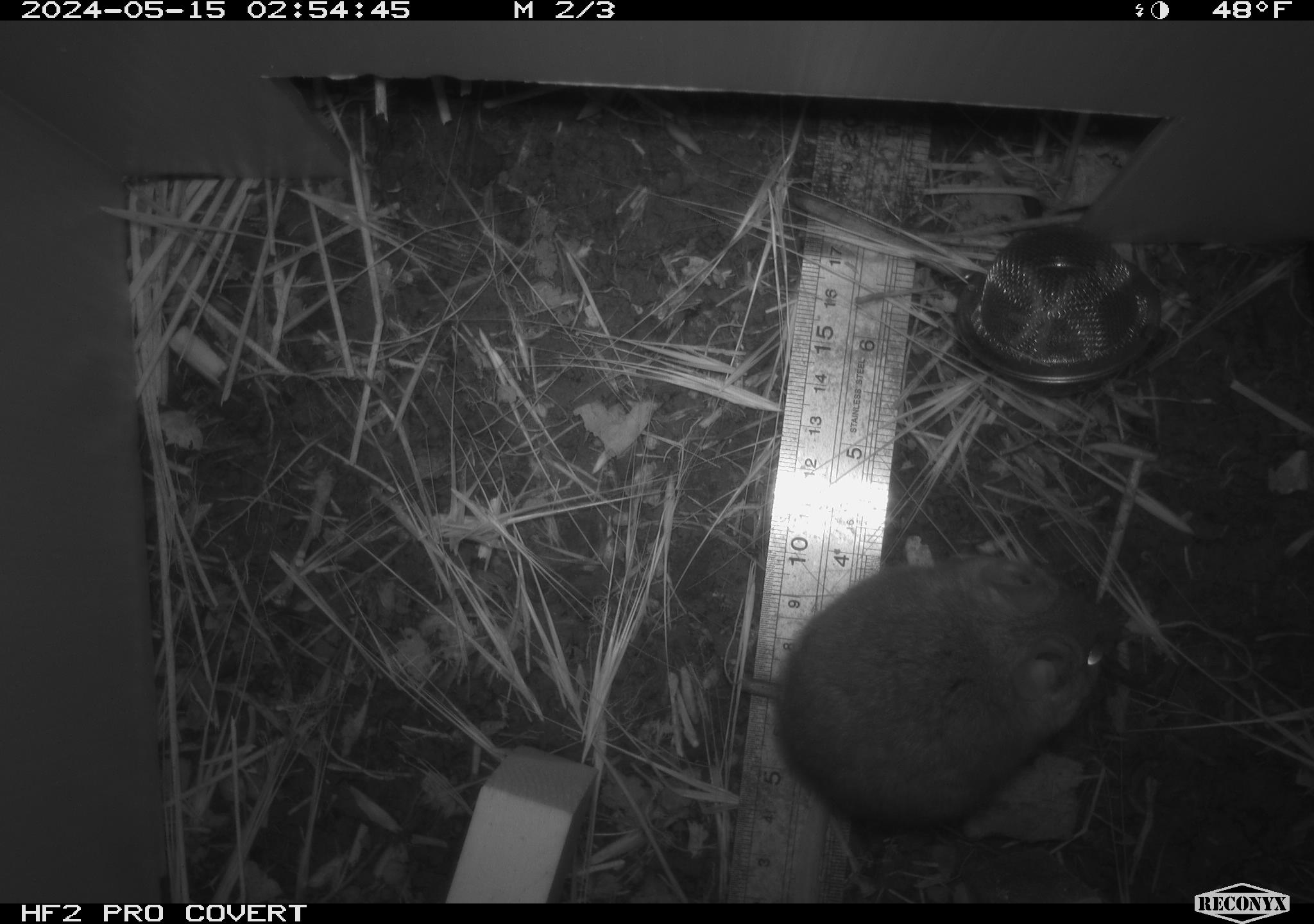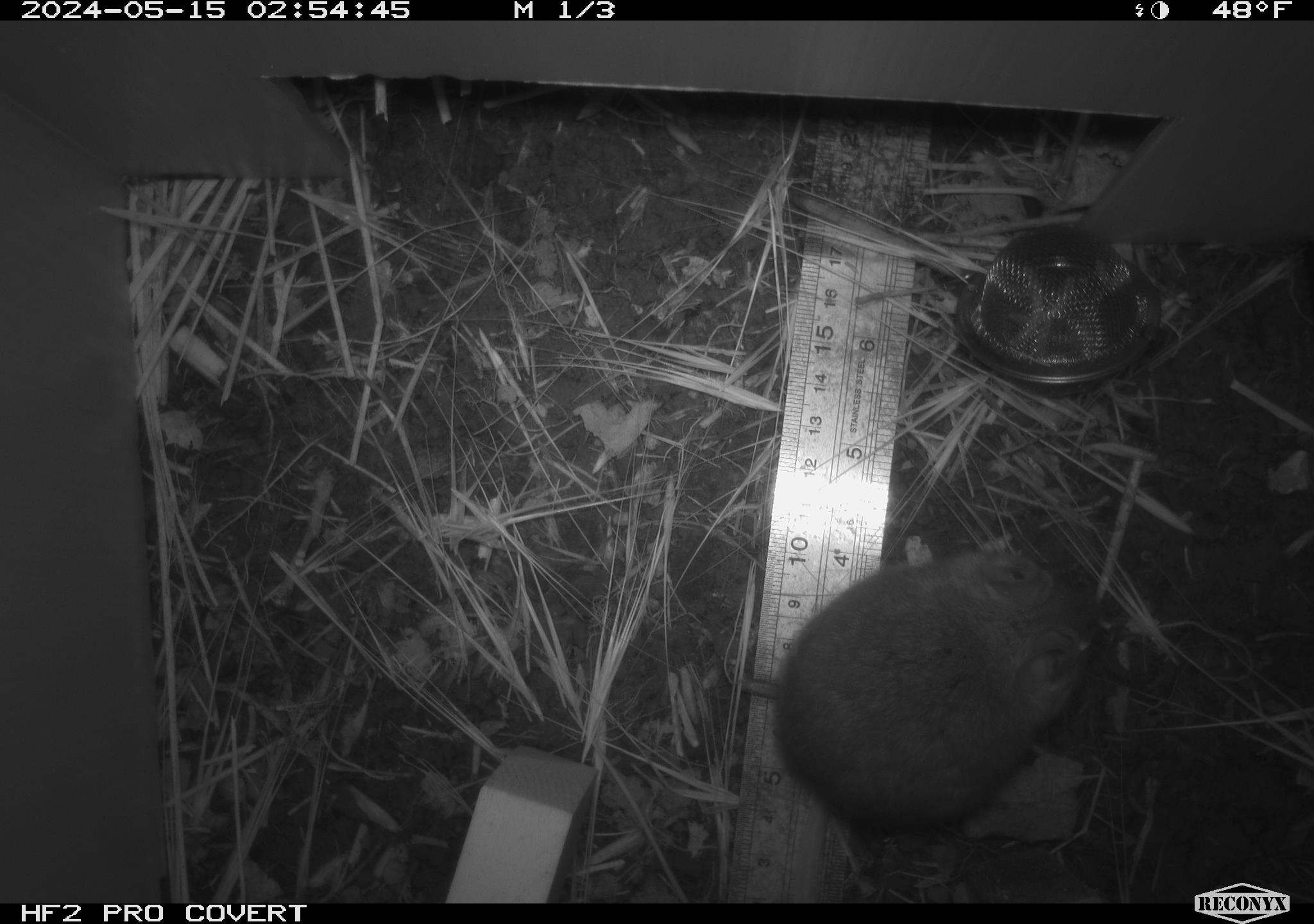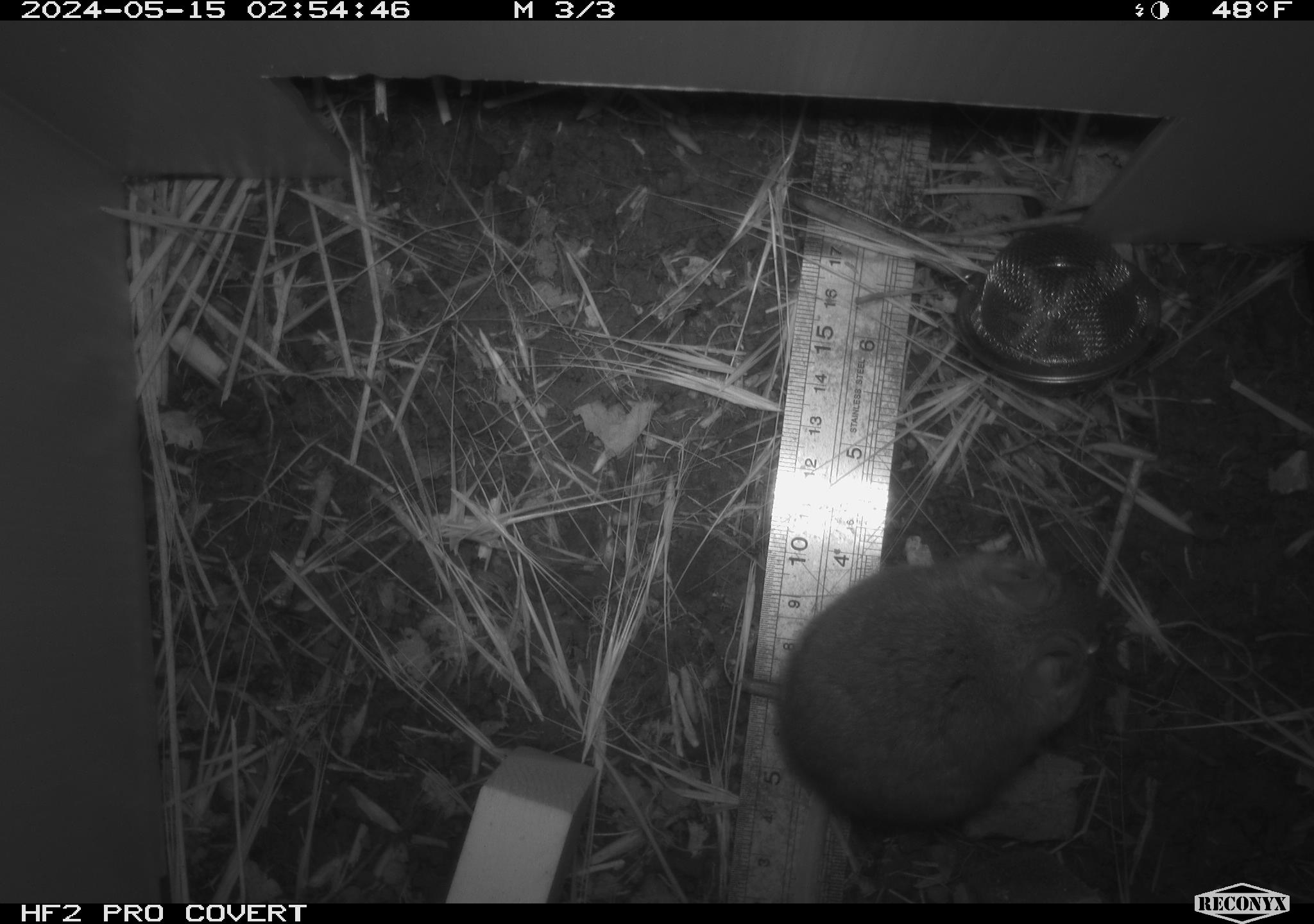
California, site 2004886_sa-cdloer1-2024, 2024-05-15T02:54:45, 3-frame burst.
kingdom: Animalia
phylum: Chordata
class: Mammalia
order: Rodentia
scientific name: Rodentia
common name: mouse species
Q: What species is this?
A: Mouse species (Rodentia).